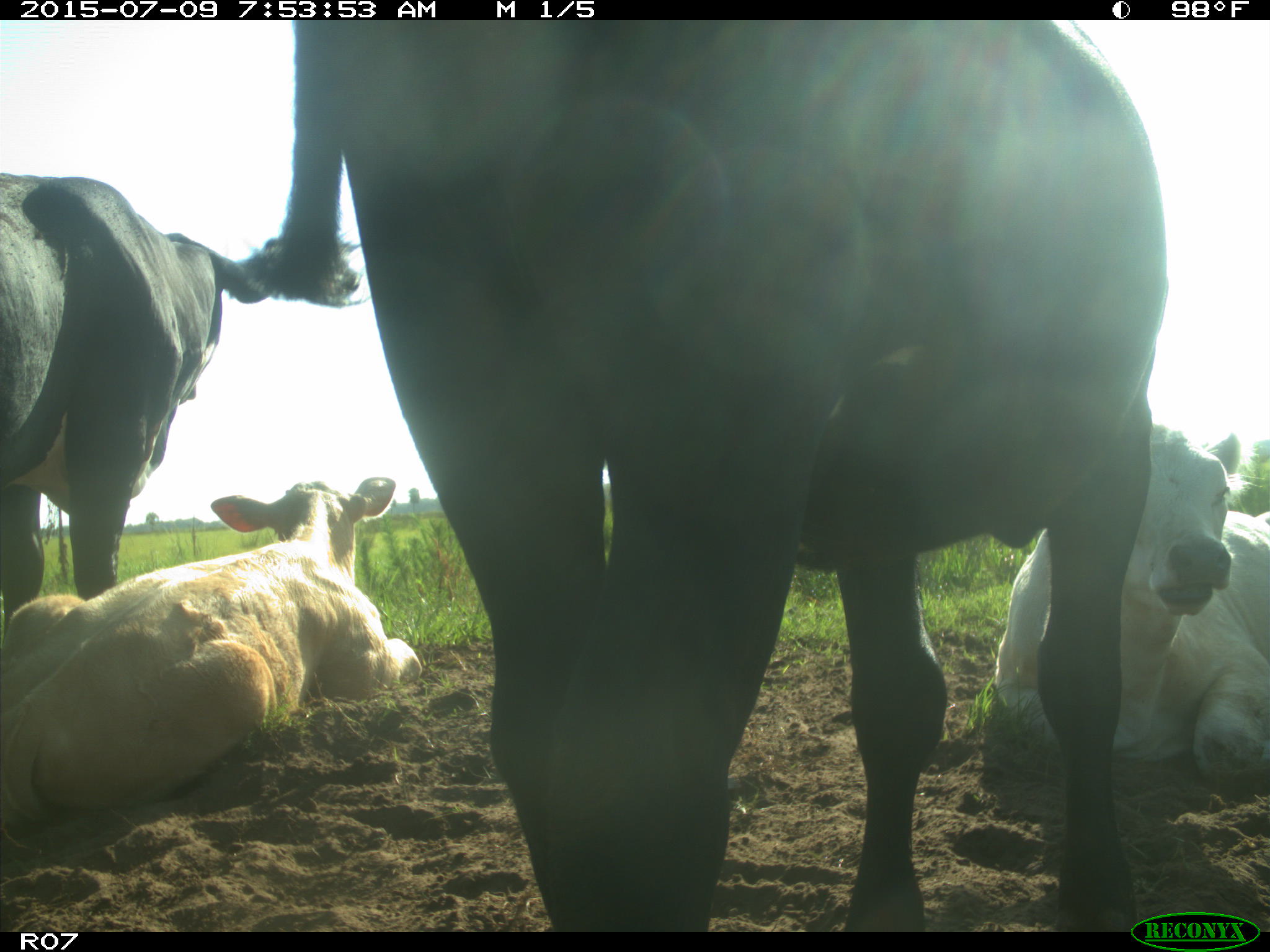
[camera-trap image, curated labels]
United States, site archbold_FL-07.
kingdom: Animalia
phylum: Chordata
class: Mammalia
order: Artiodactyla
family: Bovidae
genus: Bos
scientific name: Bos taurus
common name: domestic cow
Bos taurus (domestic cow).